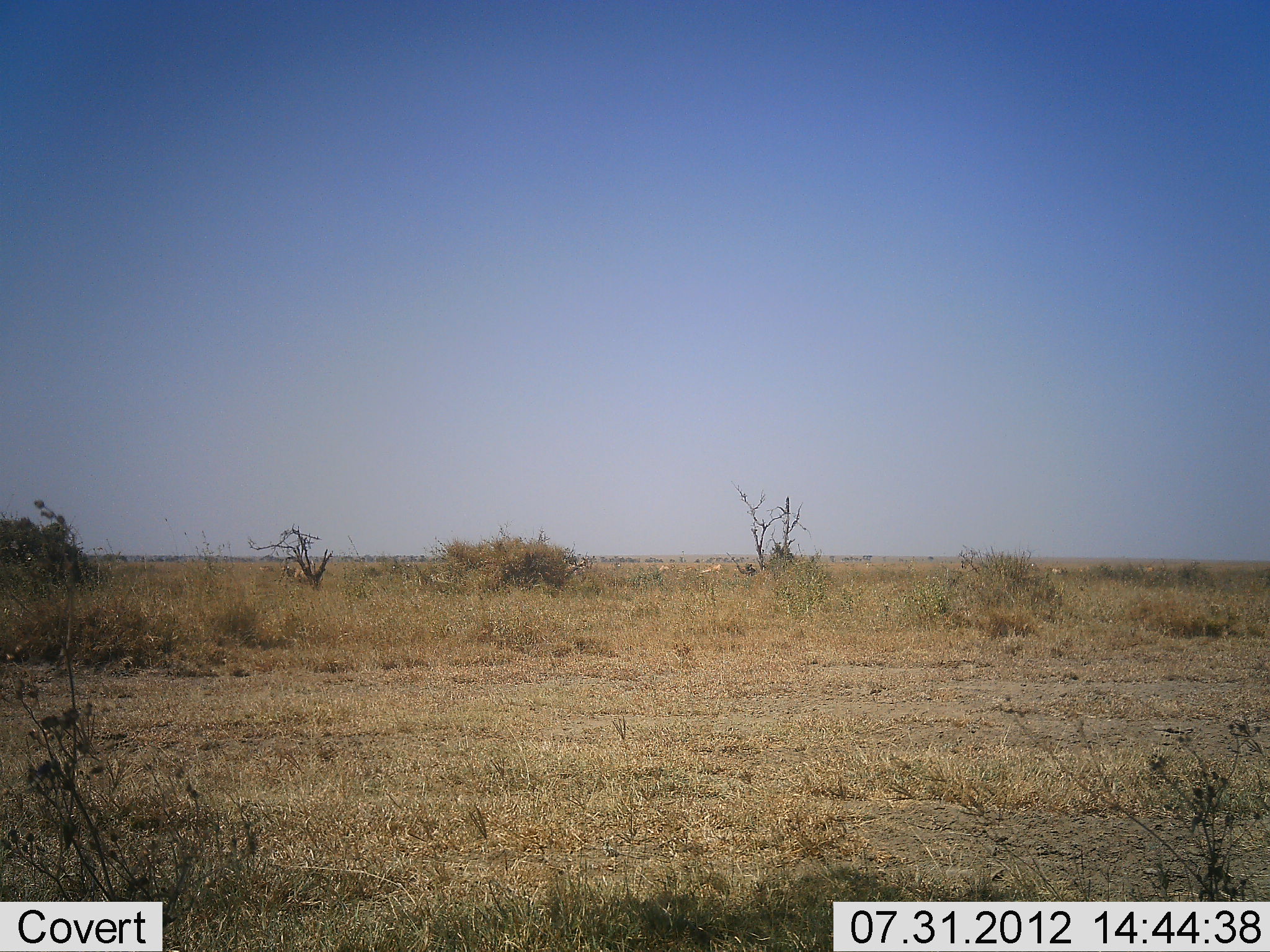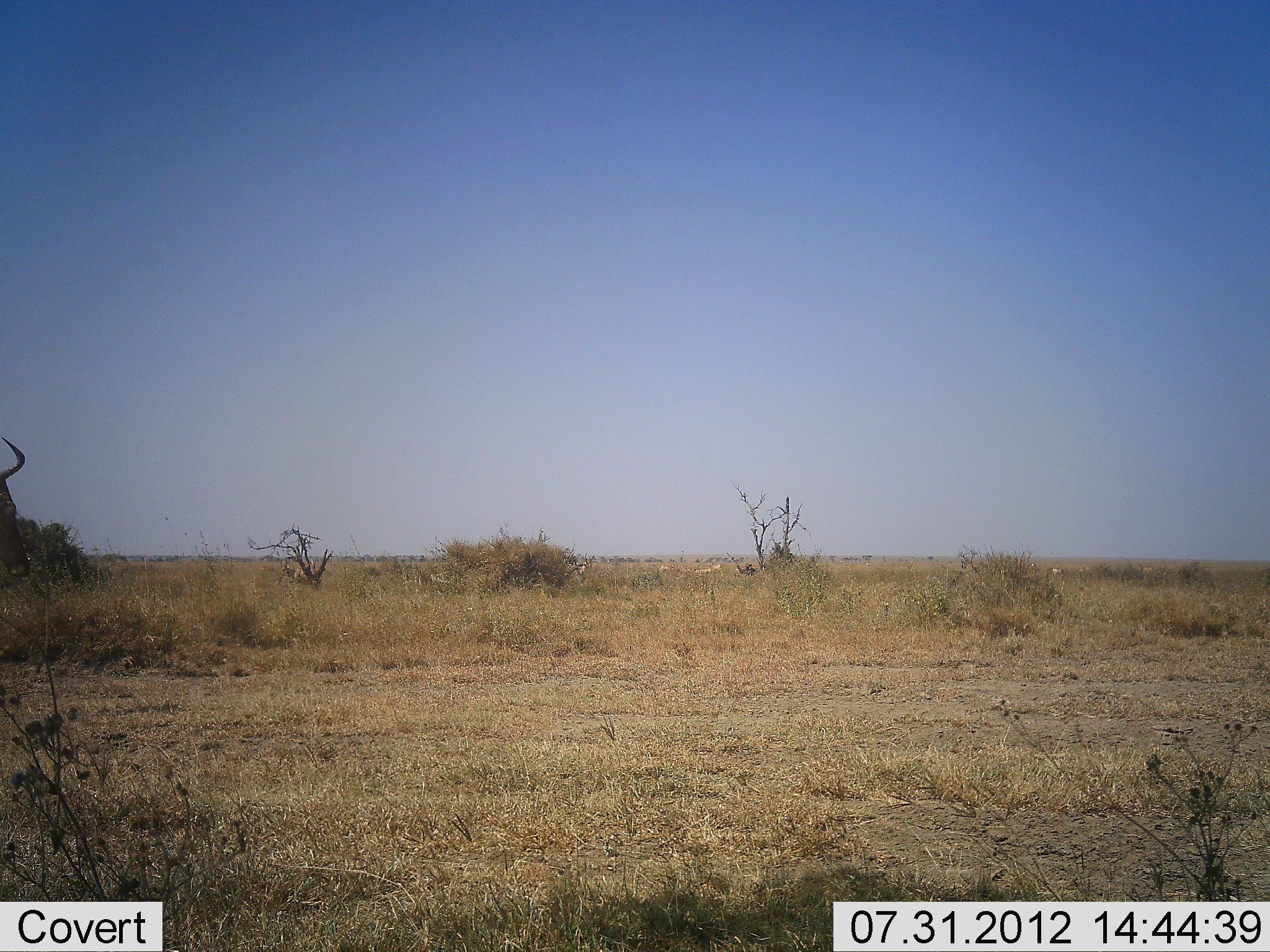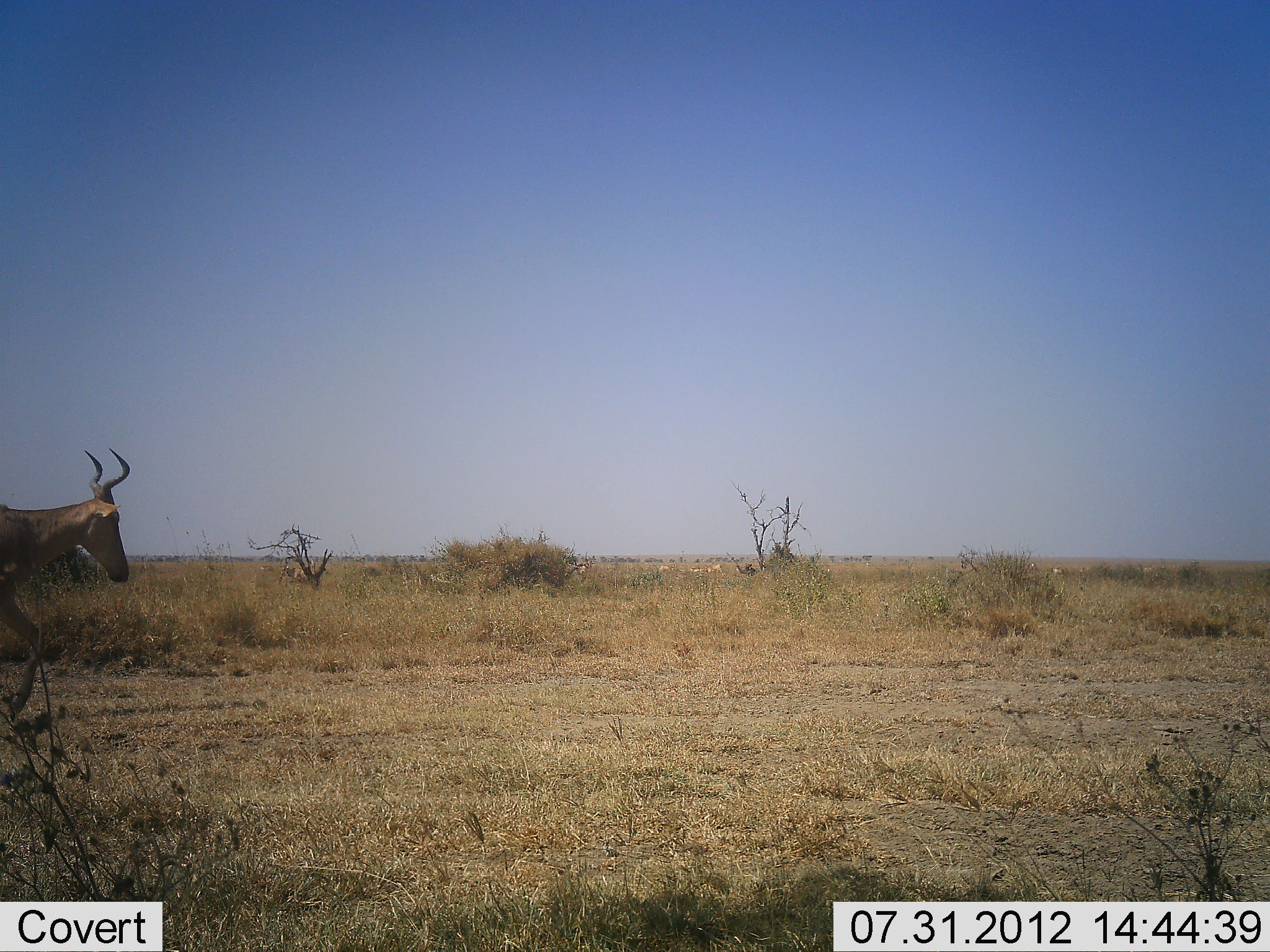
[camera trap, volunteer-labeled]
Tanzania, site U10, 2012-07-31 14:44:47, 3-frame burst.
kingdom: Animalia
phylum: Chordata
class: Mammalia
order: Artiodactyla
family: Bovidae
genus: Alcelaphus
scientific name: Alcelaphus buselaphus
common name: hartebeest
Hartebeest (Alcelaphus buselaphus), count 1. Behavior (volunteer vote fractions): standing 0%, resting 0%, moving 100%, interacting 0%. Young present (vote fraction): 0%. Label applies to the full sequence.